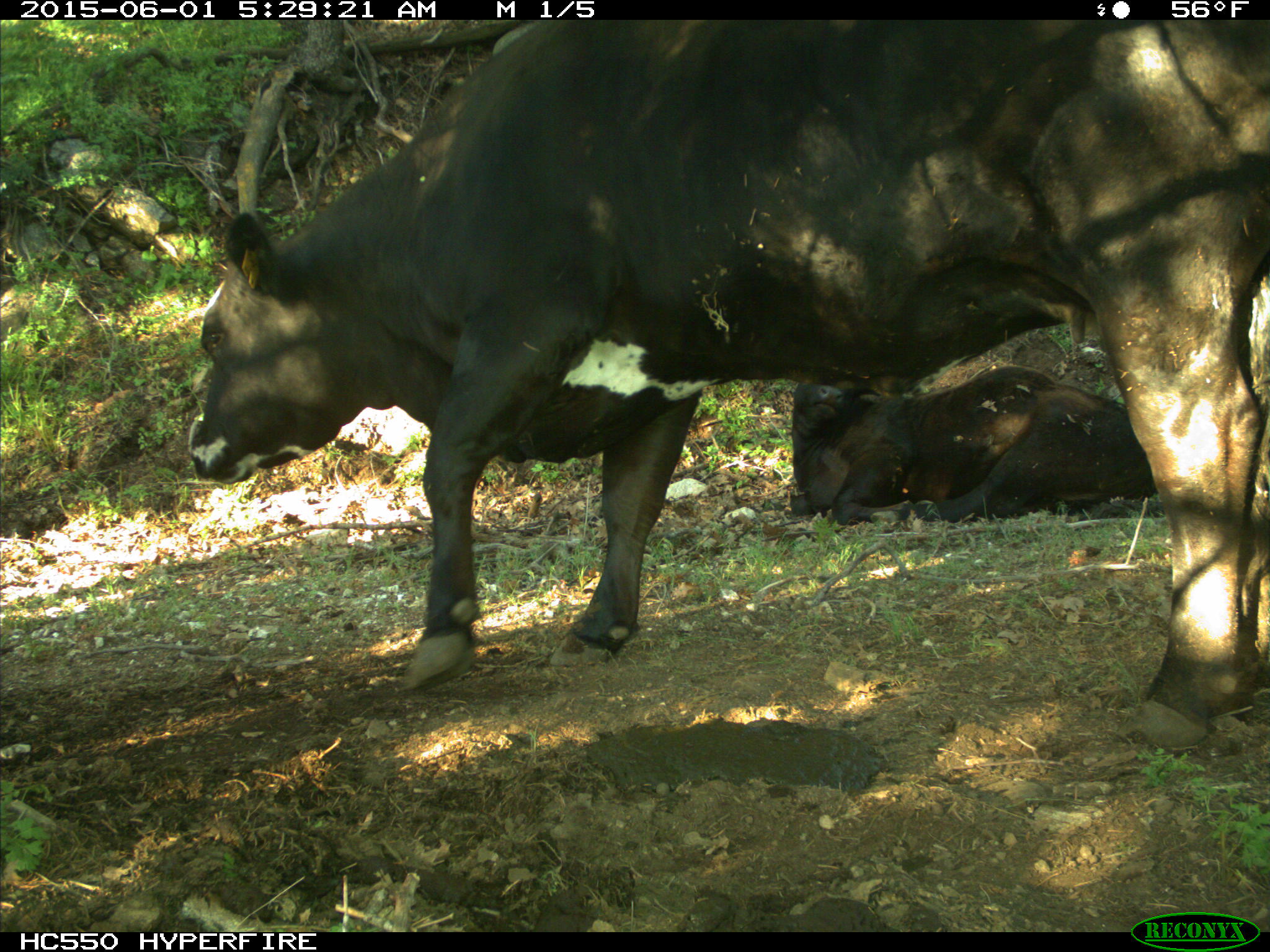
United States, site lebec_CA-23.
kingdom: Animalia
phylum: Chordata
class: Mammalia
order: Artiodactyla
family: Bovidae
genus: Bos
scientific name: Bos taurus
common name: domestic cow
Bos taurus (domestic cow).